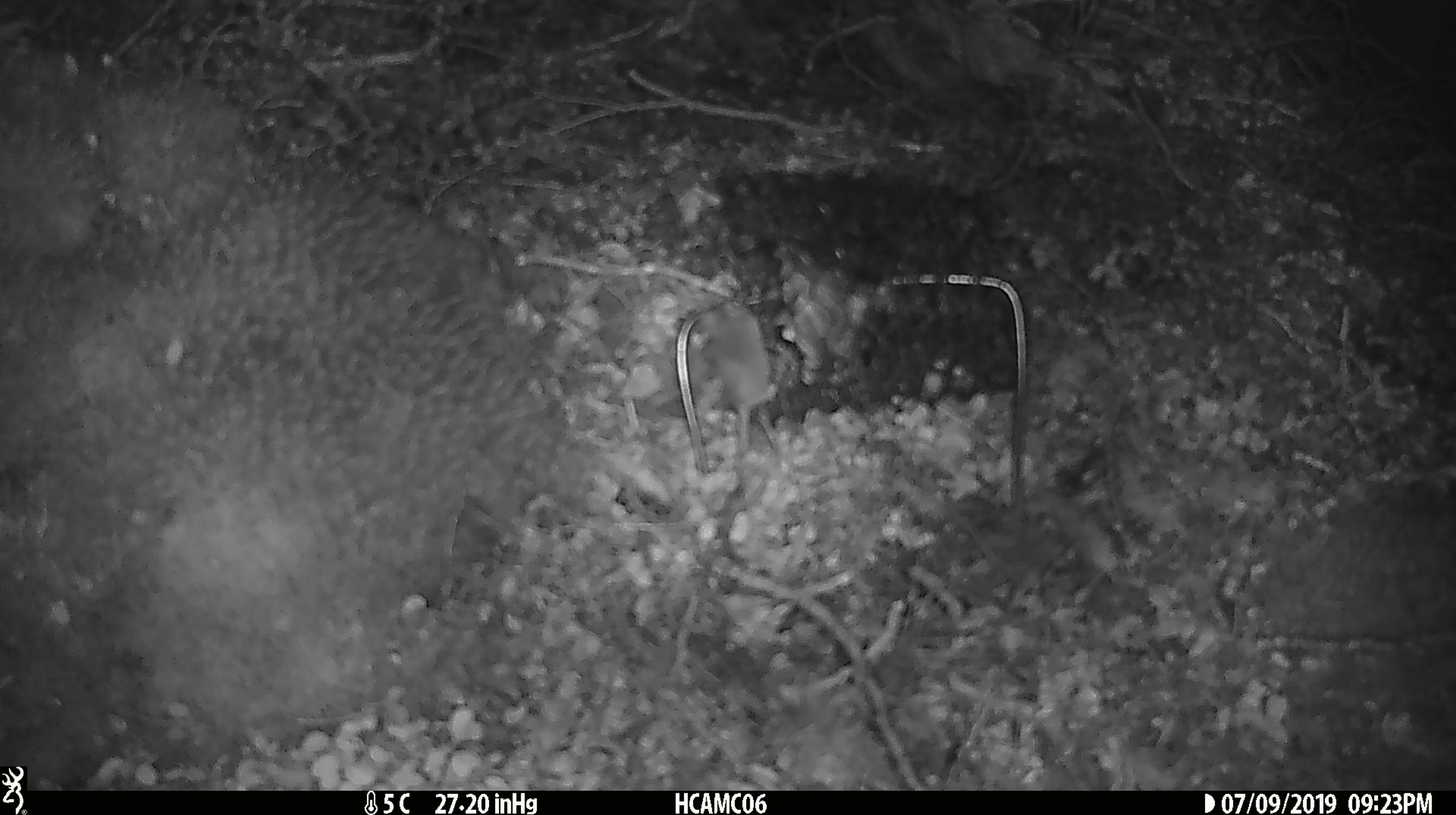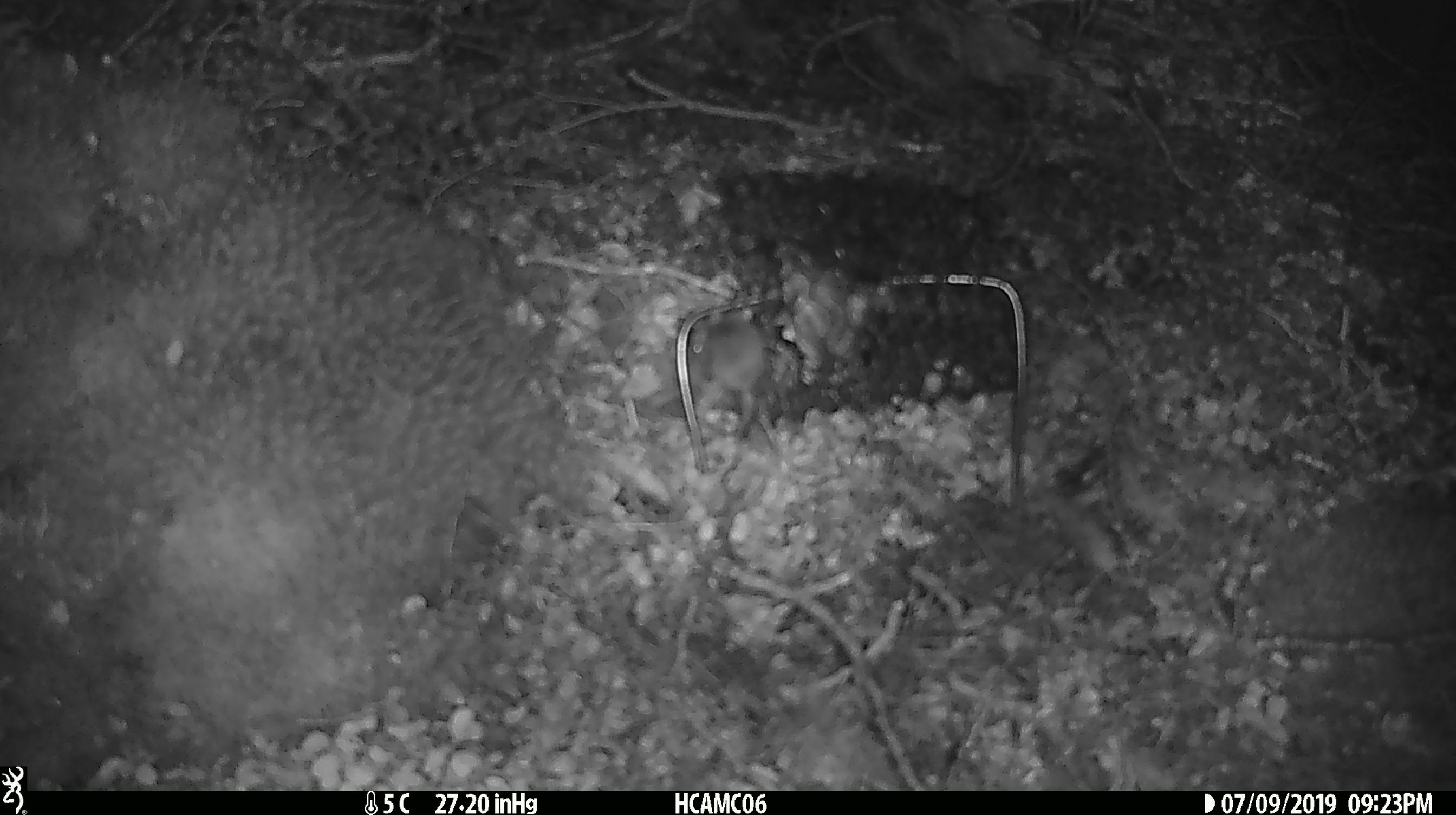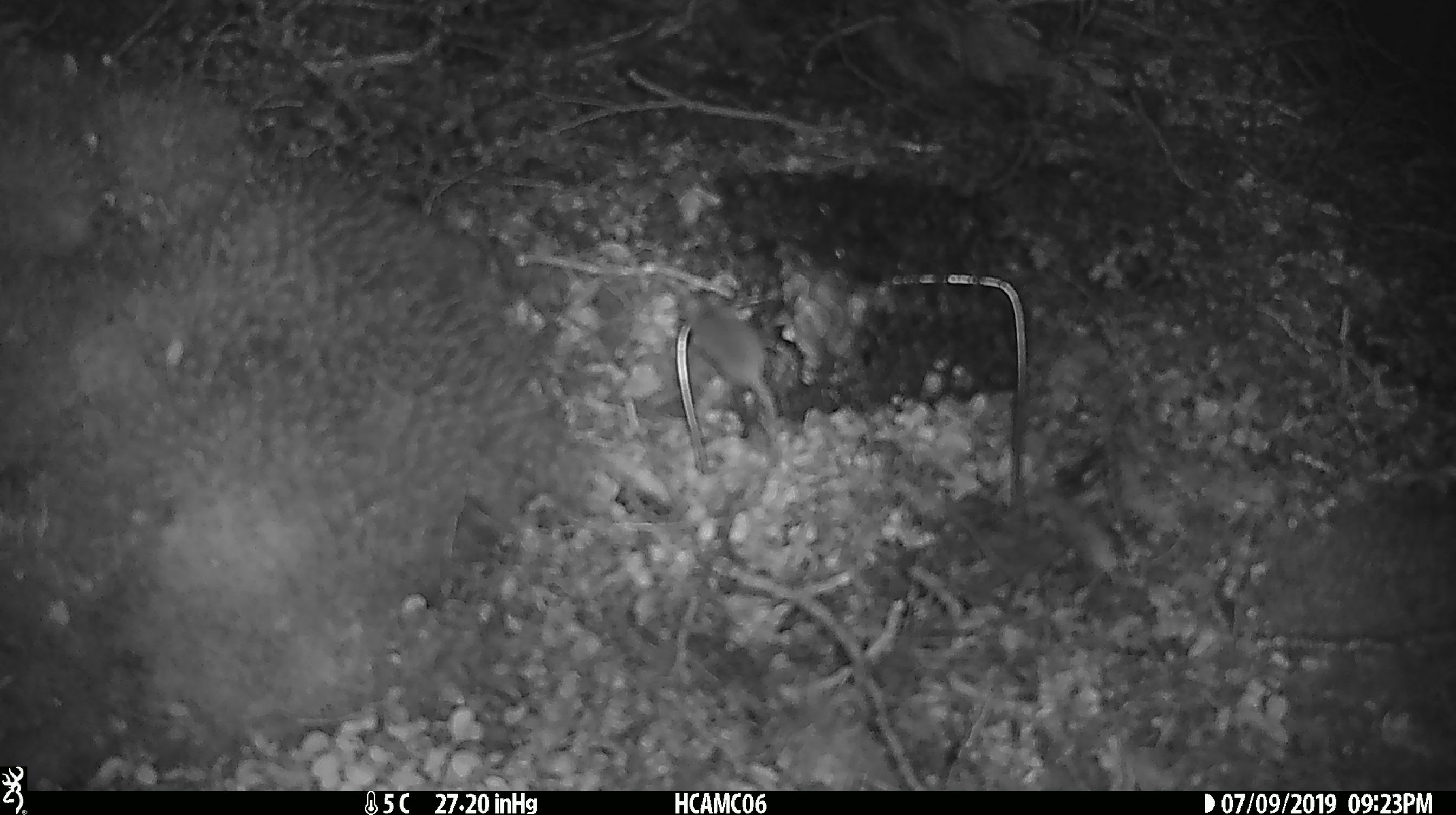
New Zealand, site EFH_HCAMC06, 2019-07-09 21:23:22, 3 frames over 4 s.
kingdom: Animalia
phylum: Chordata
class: Mammalia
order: Rodentia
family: Muridae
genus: Mus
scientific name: Mus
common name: mouse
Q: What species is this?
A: Mouse (Mus).